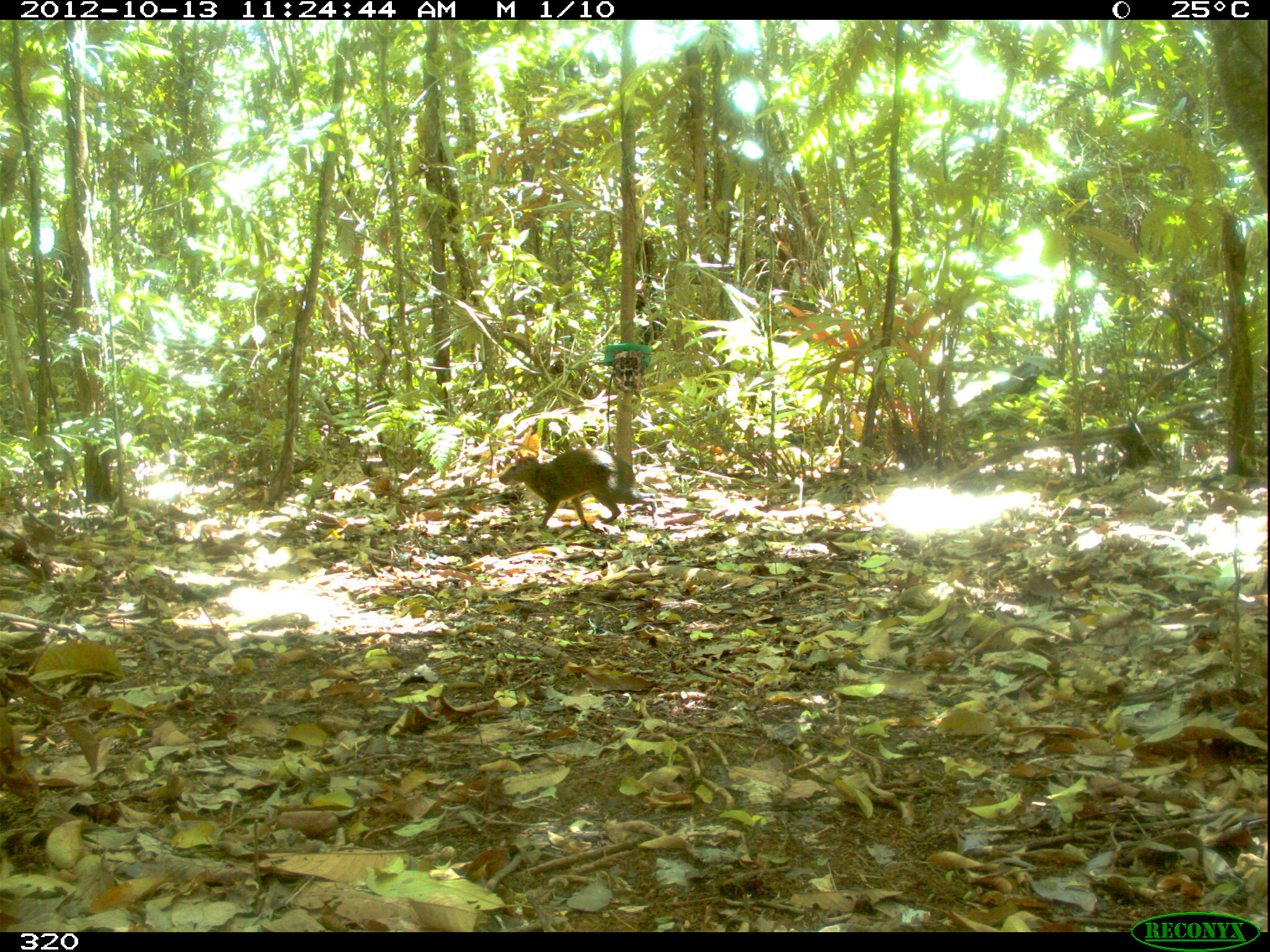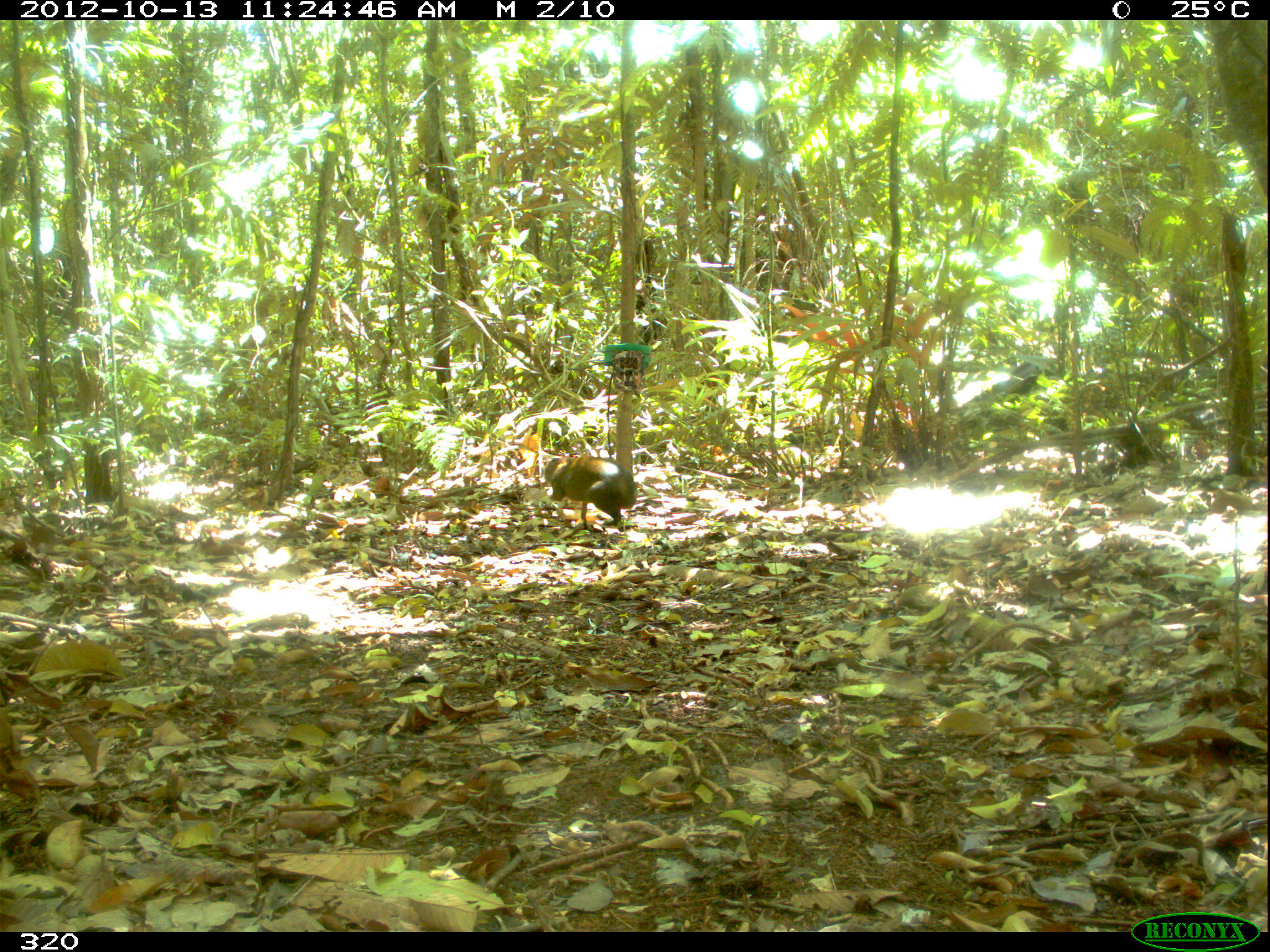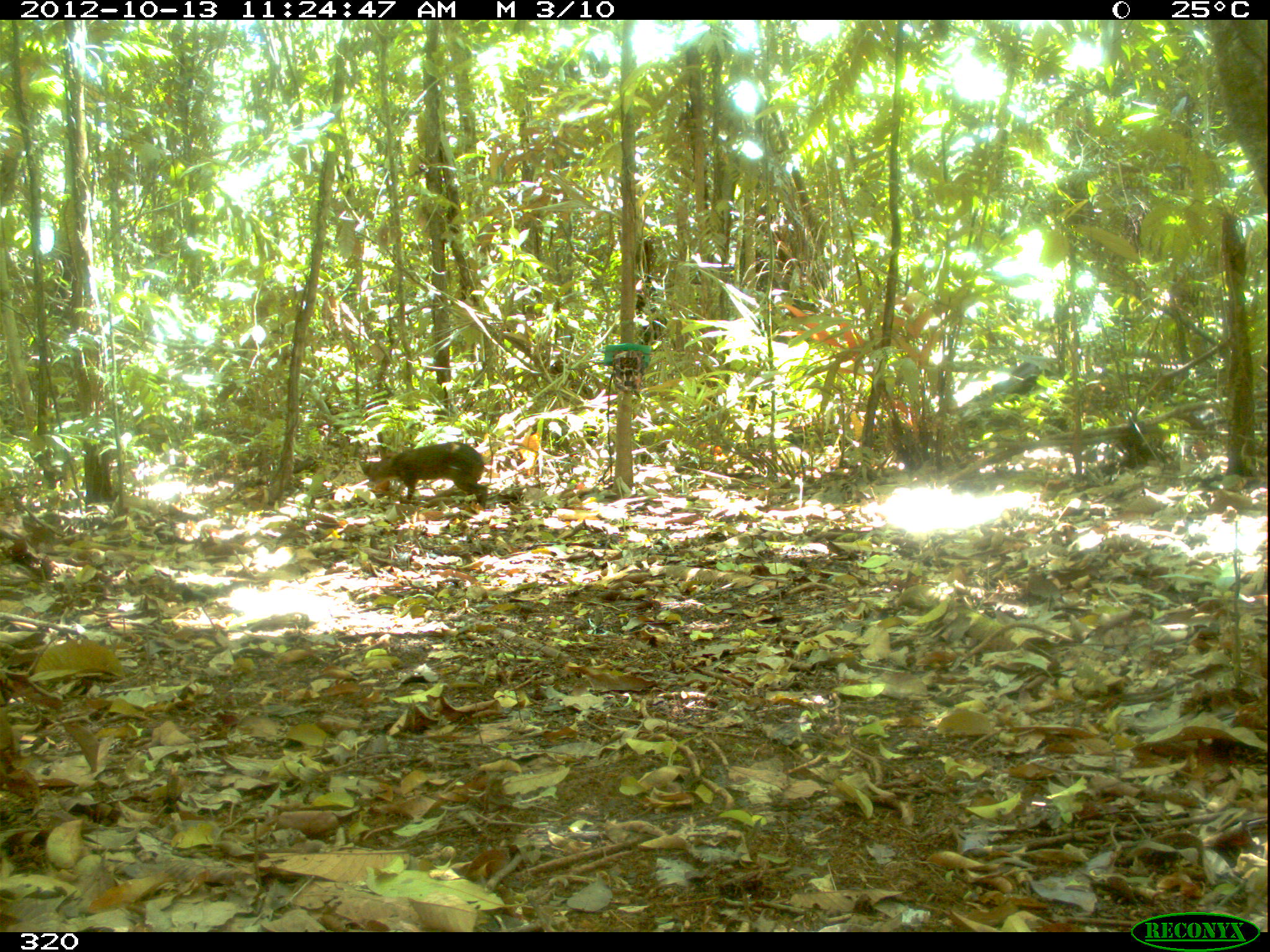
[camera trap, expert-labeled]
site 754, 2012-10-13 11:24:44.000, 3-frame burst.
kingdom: Animalia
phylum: Chordata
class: Mammalia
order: Rodentia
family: Dasyproctidae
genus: Dasyprocta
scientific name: Dasyprocta punctata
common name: central american agouti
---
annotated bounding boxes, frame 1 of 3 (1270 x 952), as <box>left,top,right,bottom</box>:
dasyprocta punctata: <box>498,447,658,531</box>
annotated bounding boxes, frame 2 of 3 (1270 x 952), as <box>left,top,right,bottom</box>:
dasyprocta punctata: <box>544,456,637,529</box>